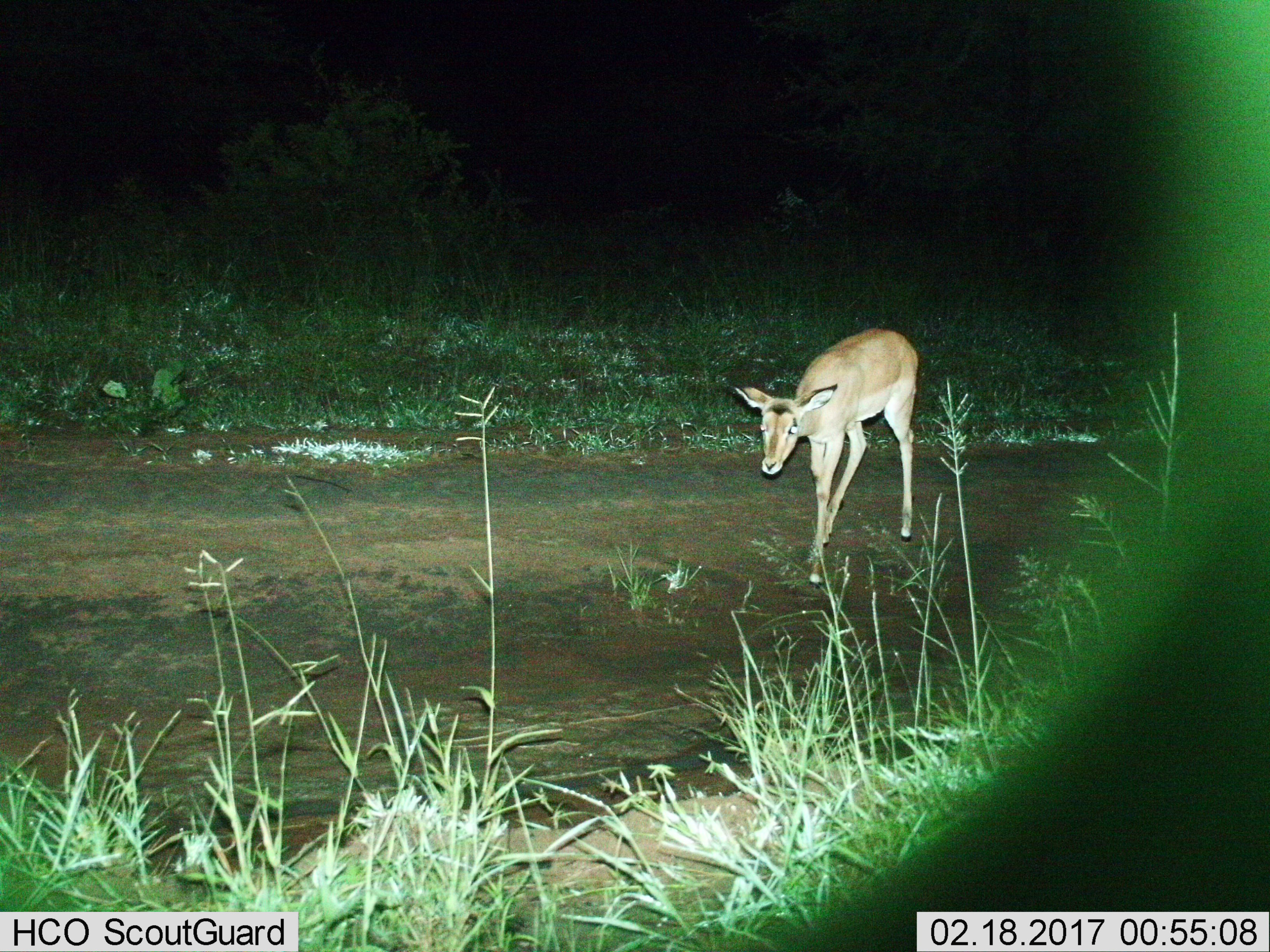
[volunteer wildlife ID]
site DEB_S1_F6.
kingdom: Animalia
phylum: Chordata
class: Mammalia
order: Artiodactyla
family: Bovidae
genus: Aepyceros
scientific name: Aepyceros melampus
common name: impala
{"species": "impala (Aepyceros melampus)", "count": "1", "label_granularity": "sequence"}